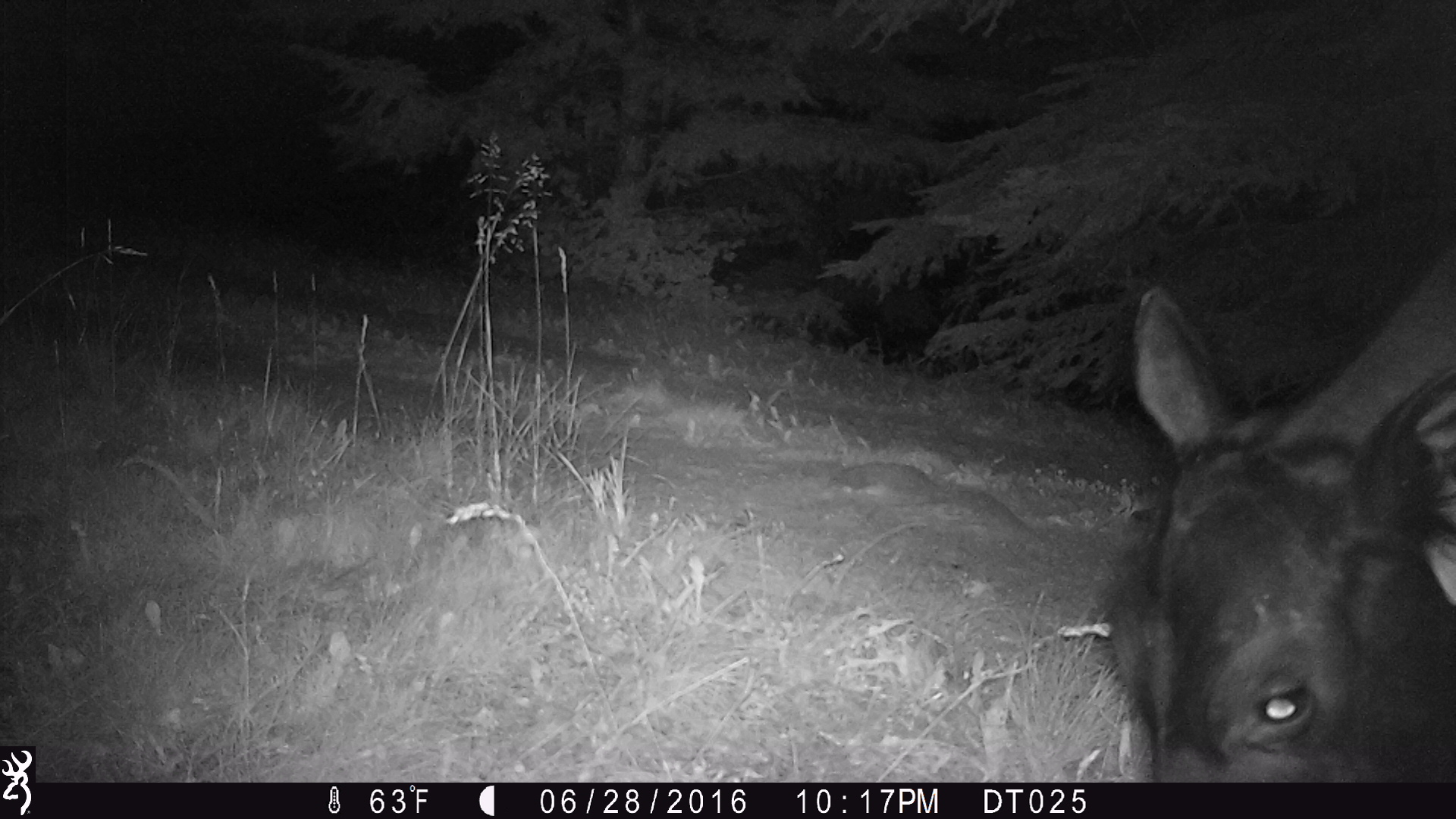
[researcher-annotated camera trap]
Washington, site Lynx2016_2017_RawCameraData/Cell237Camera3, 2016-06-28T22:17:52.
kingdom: Animalia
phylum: Chordata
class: Mammalia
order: Artiodactyla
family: Bovidae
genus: Bos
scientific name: Bos taurus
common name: domestic cattle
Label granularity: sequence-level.